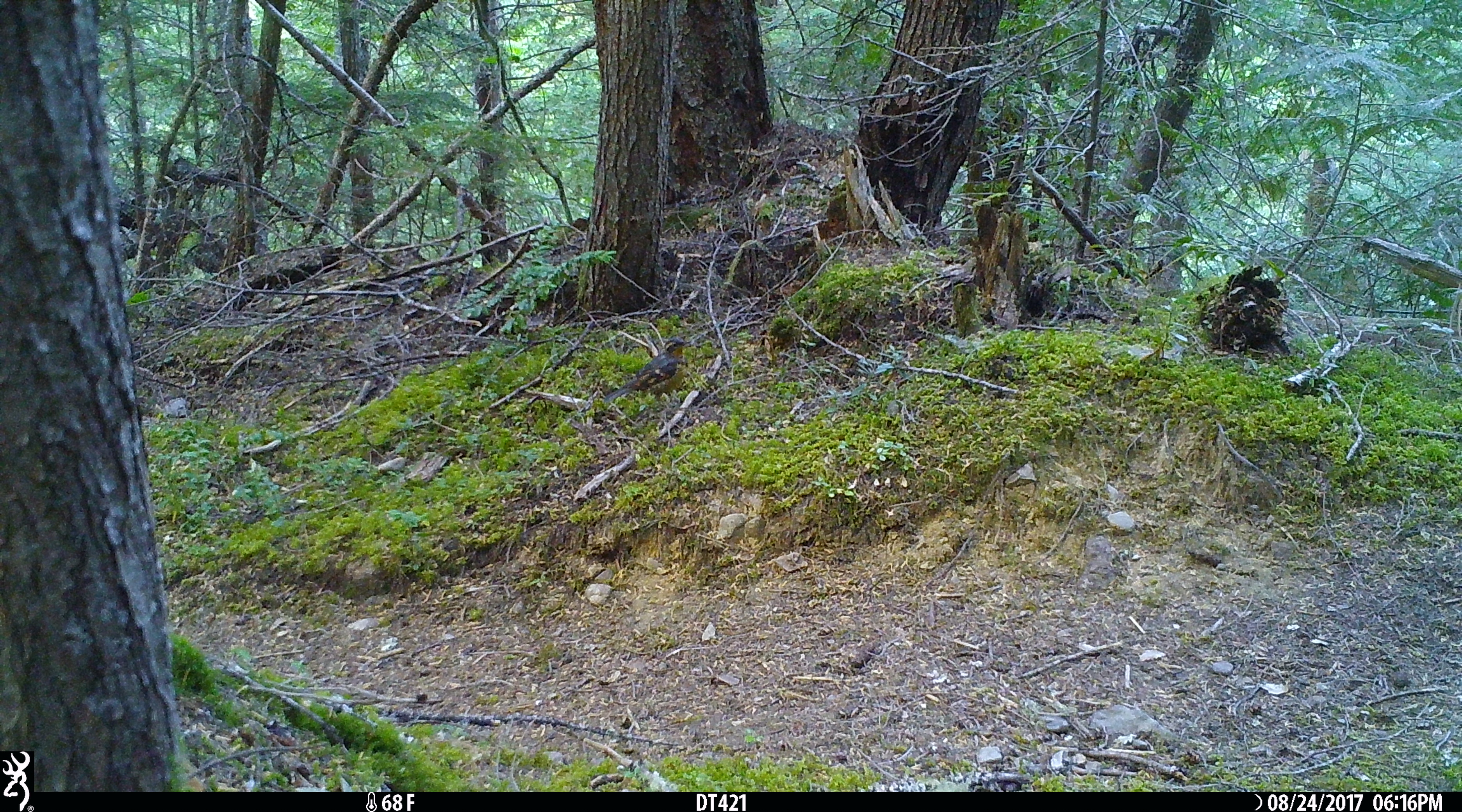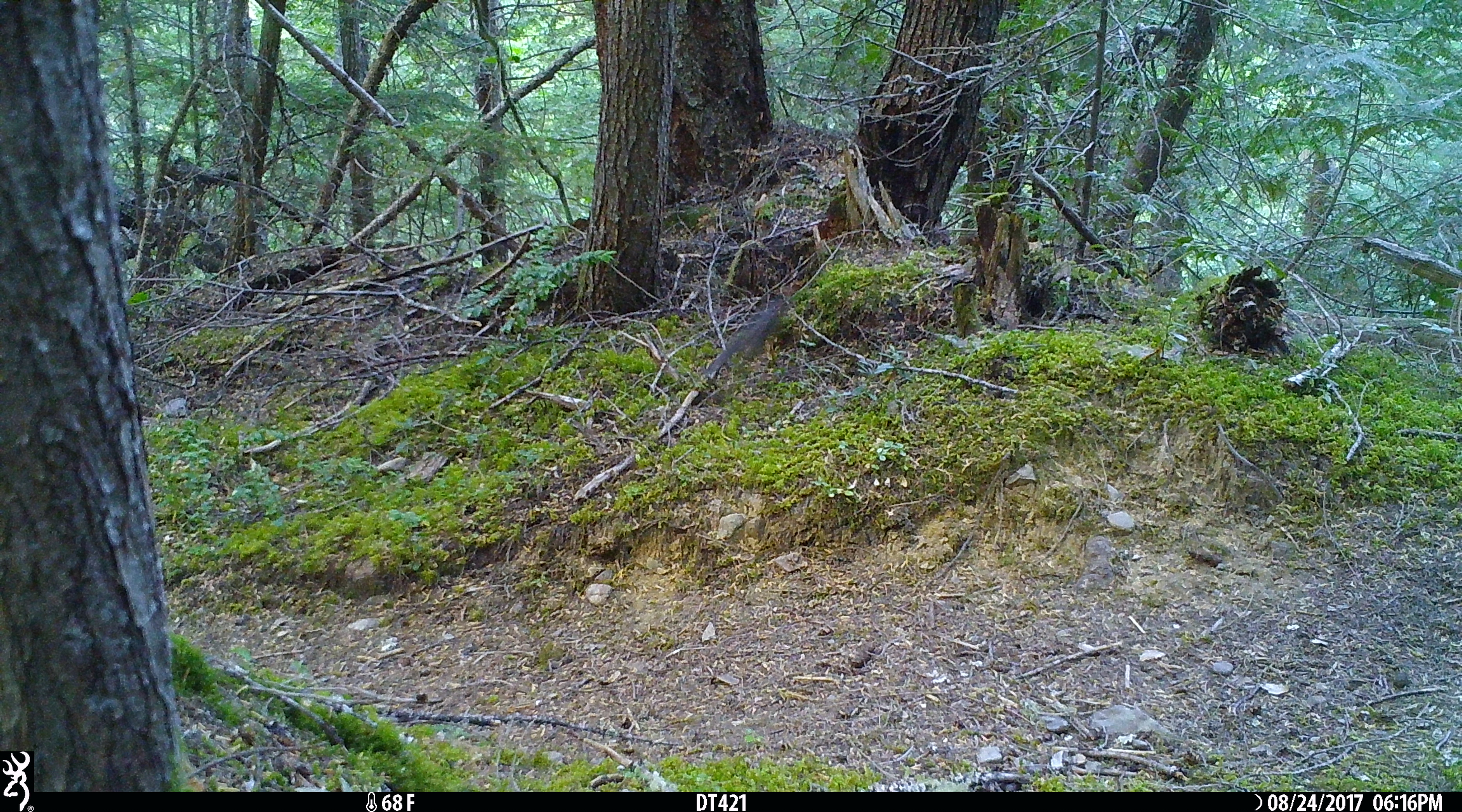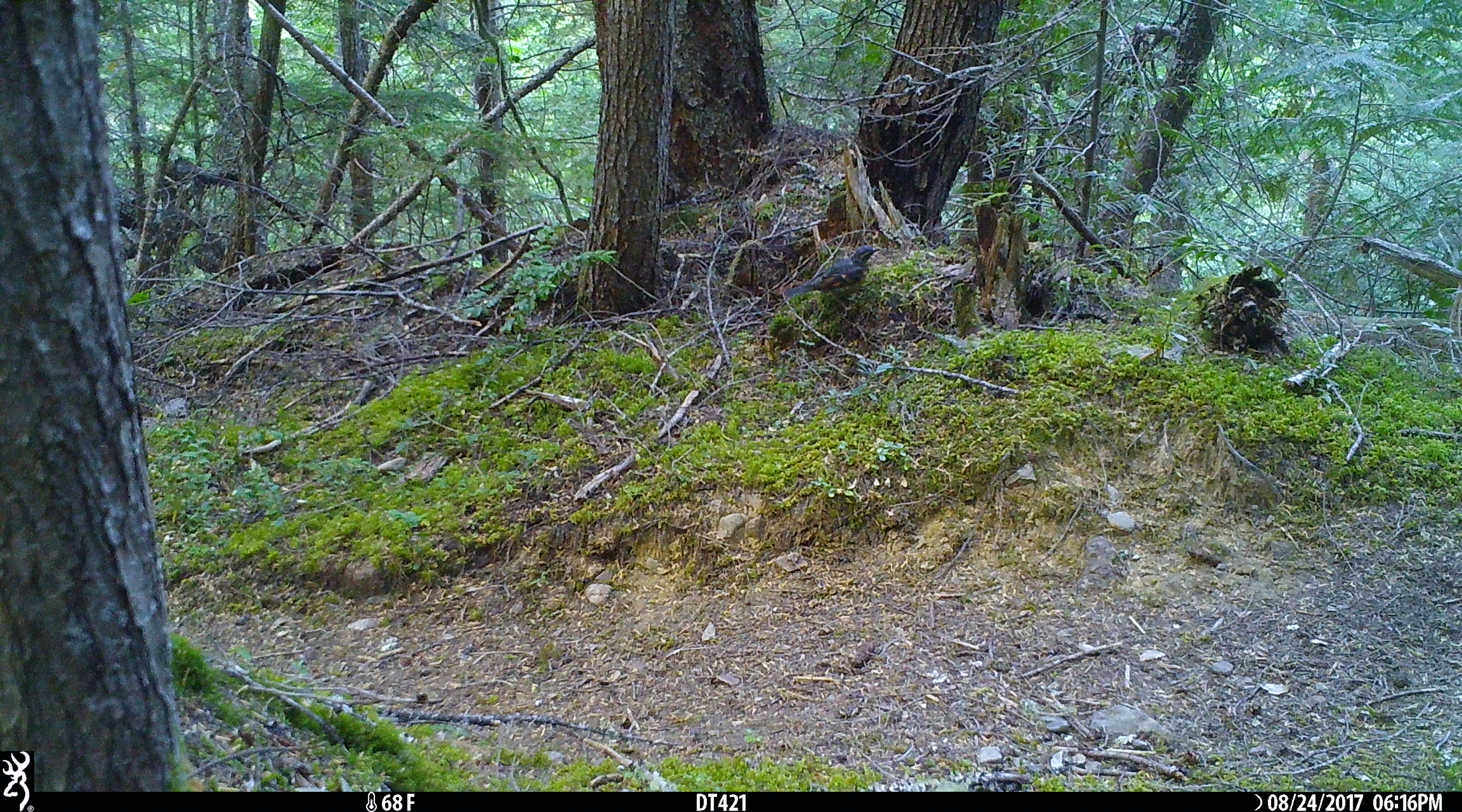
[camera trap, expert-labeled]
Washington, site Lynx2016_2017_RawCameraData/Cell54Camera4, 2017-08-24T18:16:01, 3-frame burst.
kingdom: Animalia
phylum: Chordata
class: Aves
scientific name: Aves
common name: birds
Aves (birds). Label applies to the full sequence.